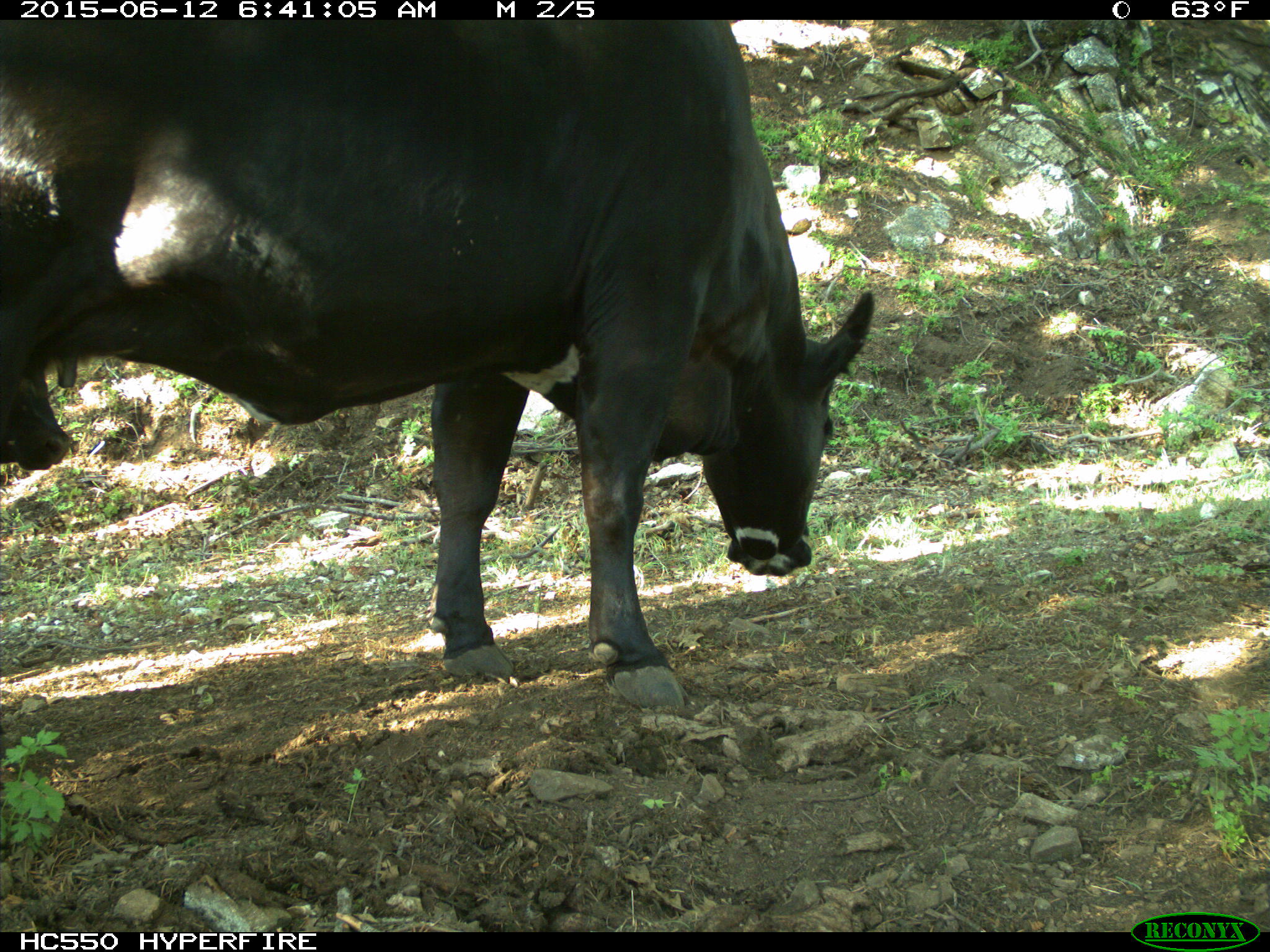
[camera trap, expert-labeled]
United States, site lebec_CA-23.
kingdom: Animalia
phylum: Chordata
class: Mammalia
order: Artiodactyla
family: Bovidae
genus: Bos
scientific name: Bos taurus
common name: domestic cow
Bos taurus (domestic cow).